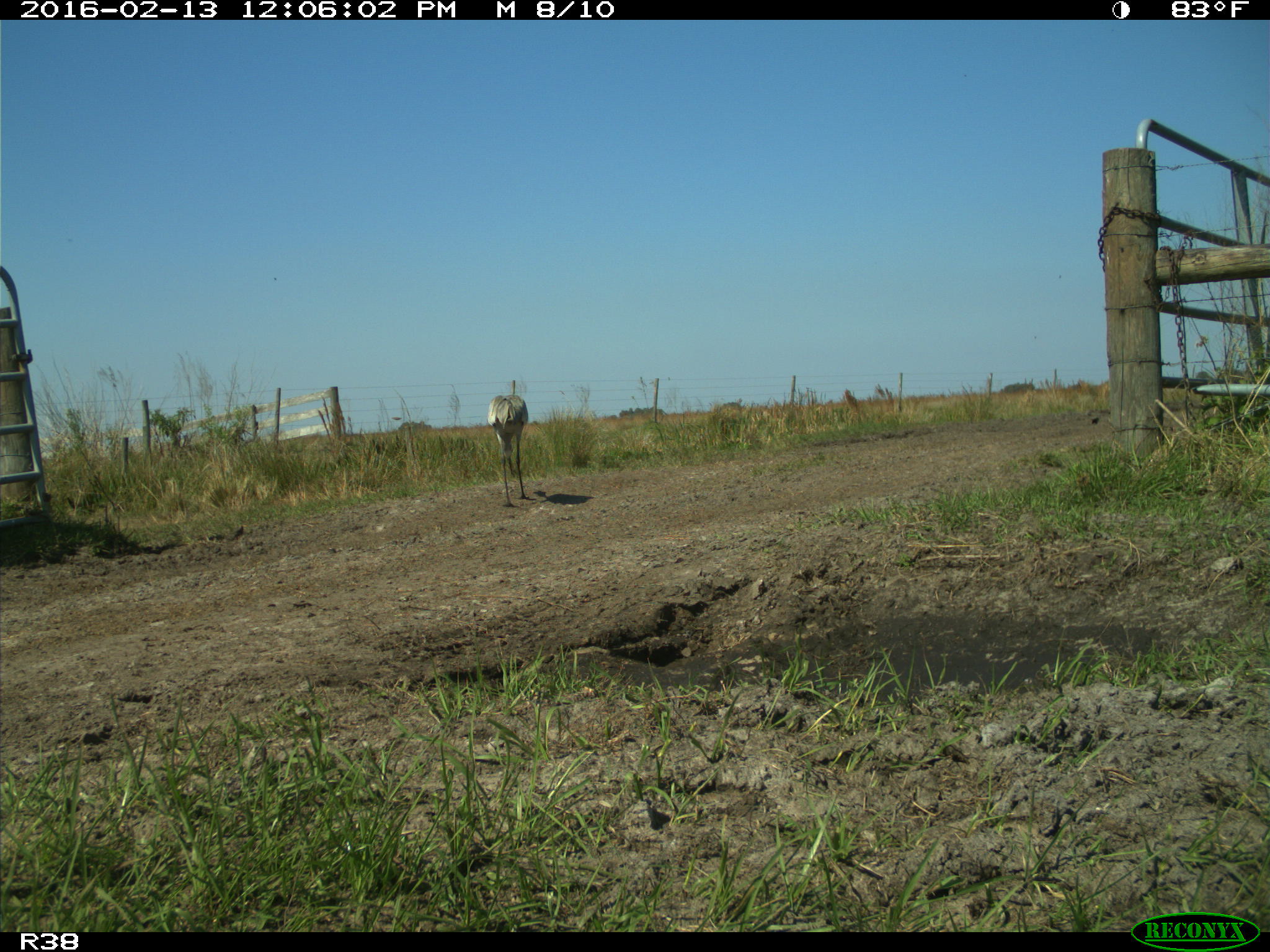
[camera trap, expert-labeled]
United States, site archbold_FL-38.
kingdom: Animalia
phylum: Chordata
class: Aves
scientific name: Aves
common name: birds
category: unidentified bird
Unidentified bird (birds) (Aves).